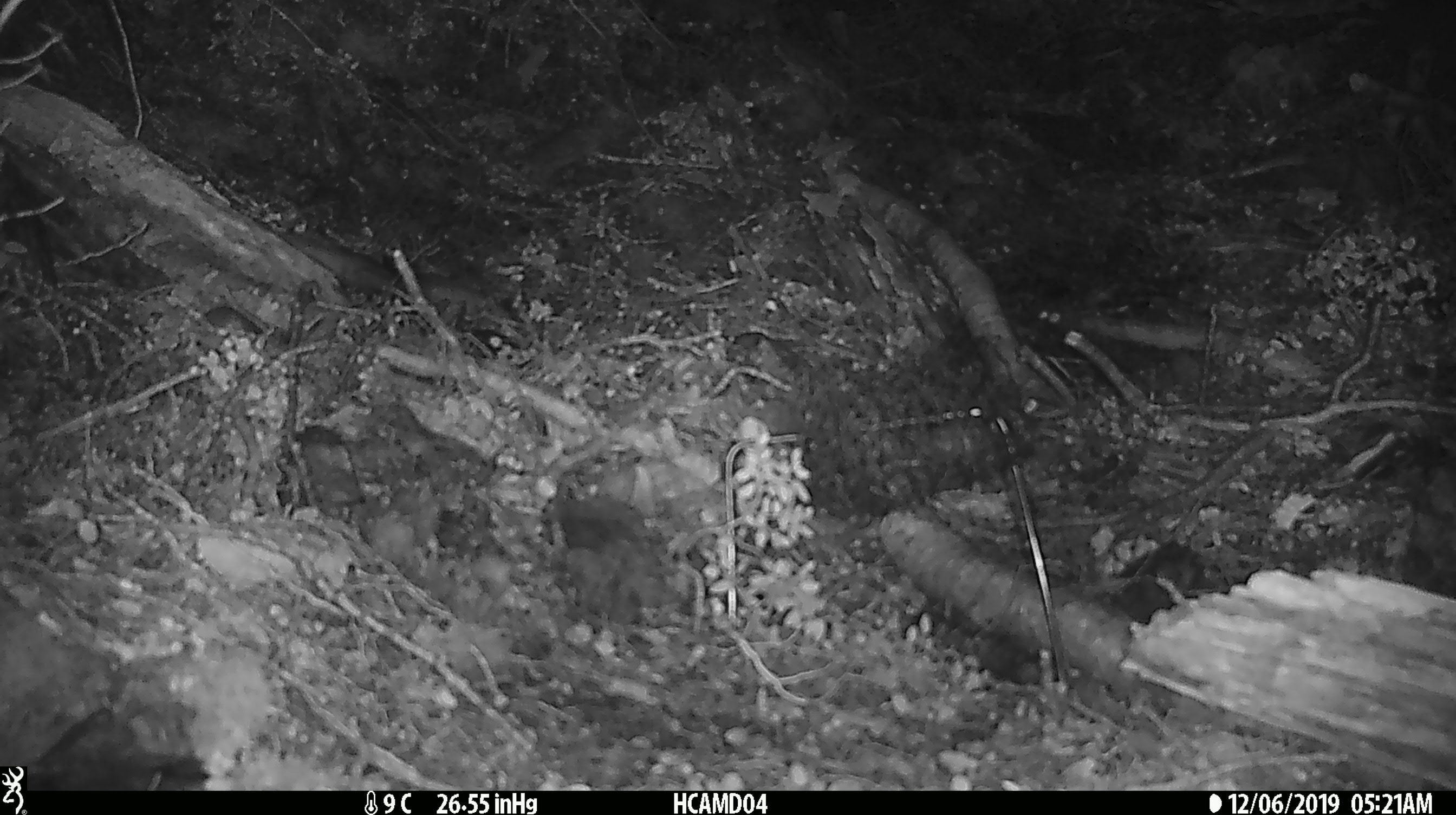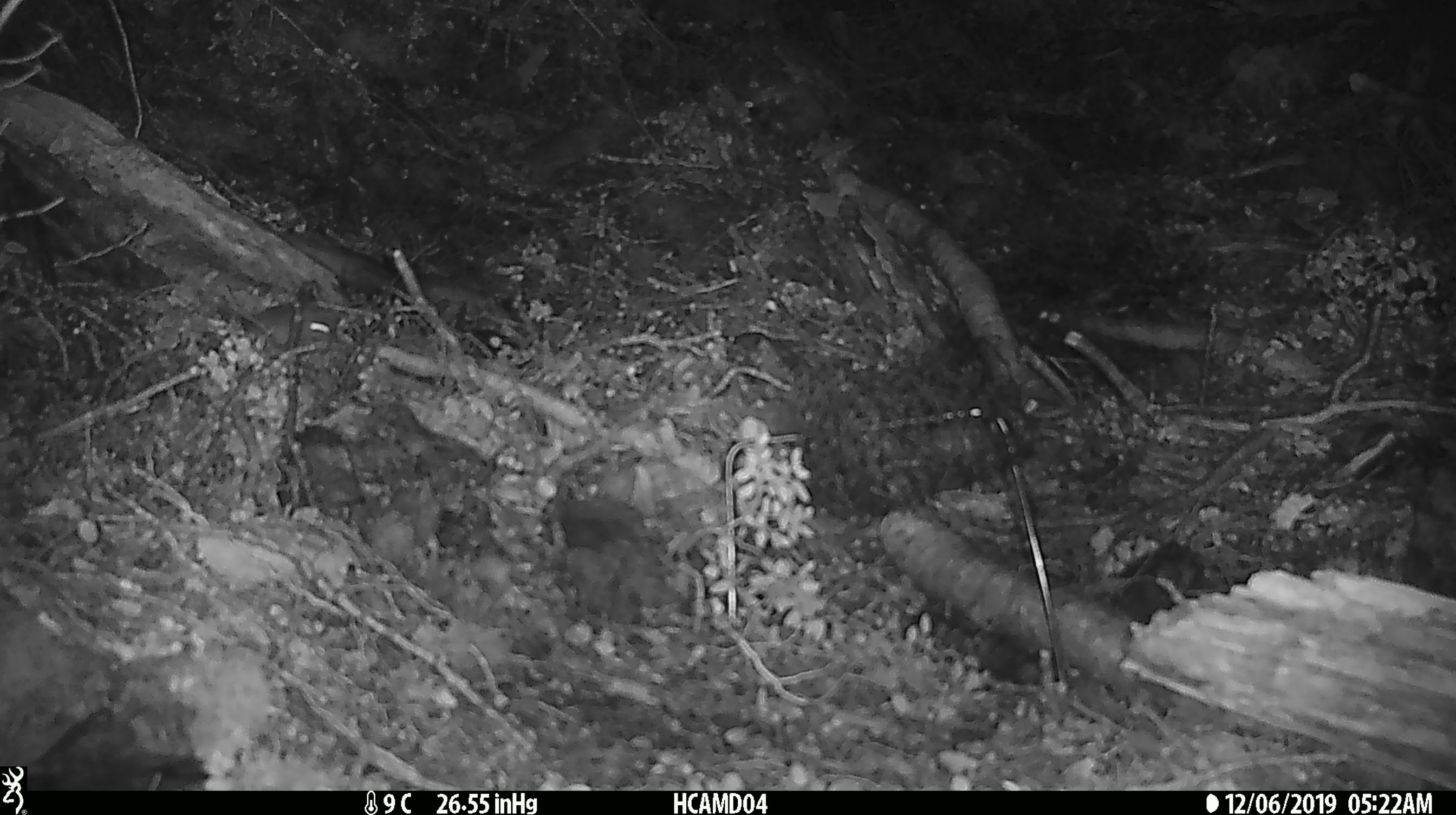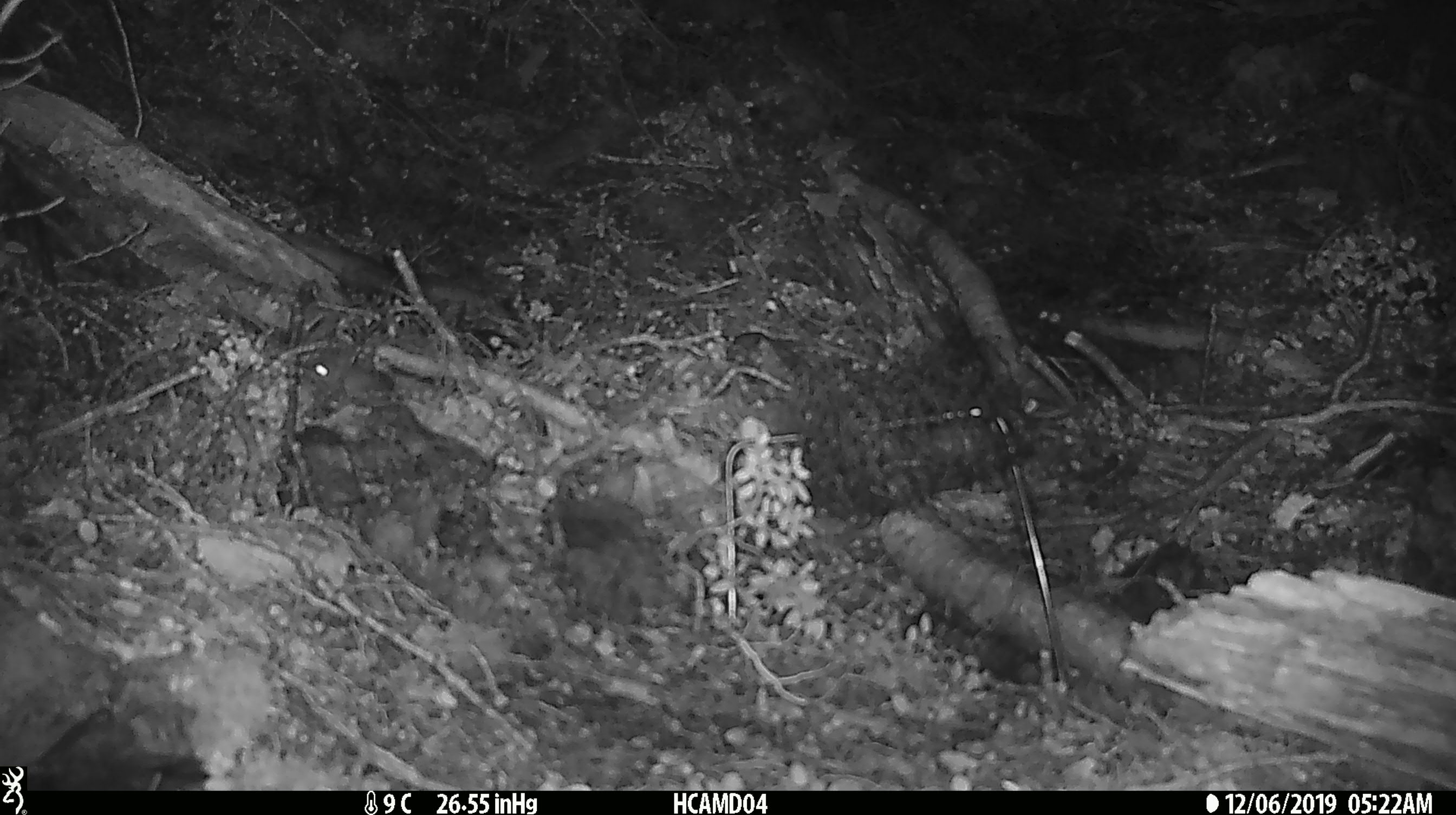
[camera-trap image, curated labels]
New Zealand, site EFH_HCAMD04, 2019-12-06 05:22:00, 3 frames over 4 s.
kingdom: Animalia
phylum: Chordata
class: Mammalia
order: Rodentia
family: Muridae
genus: Mus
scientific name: Mus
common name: mouse